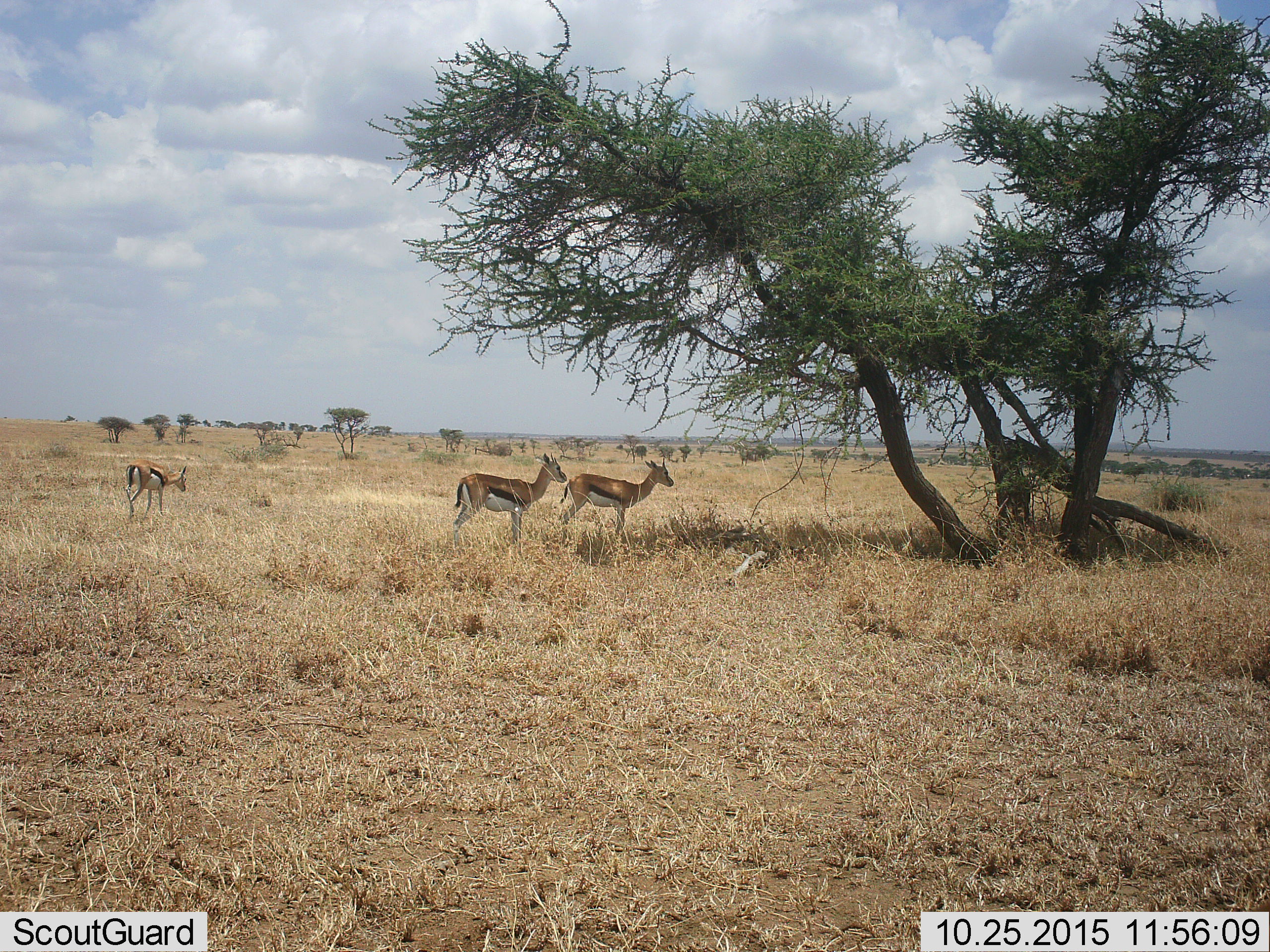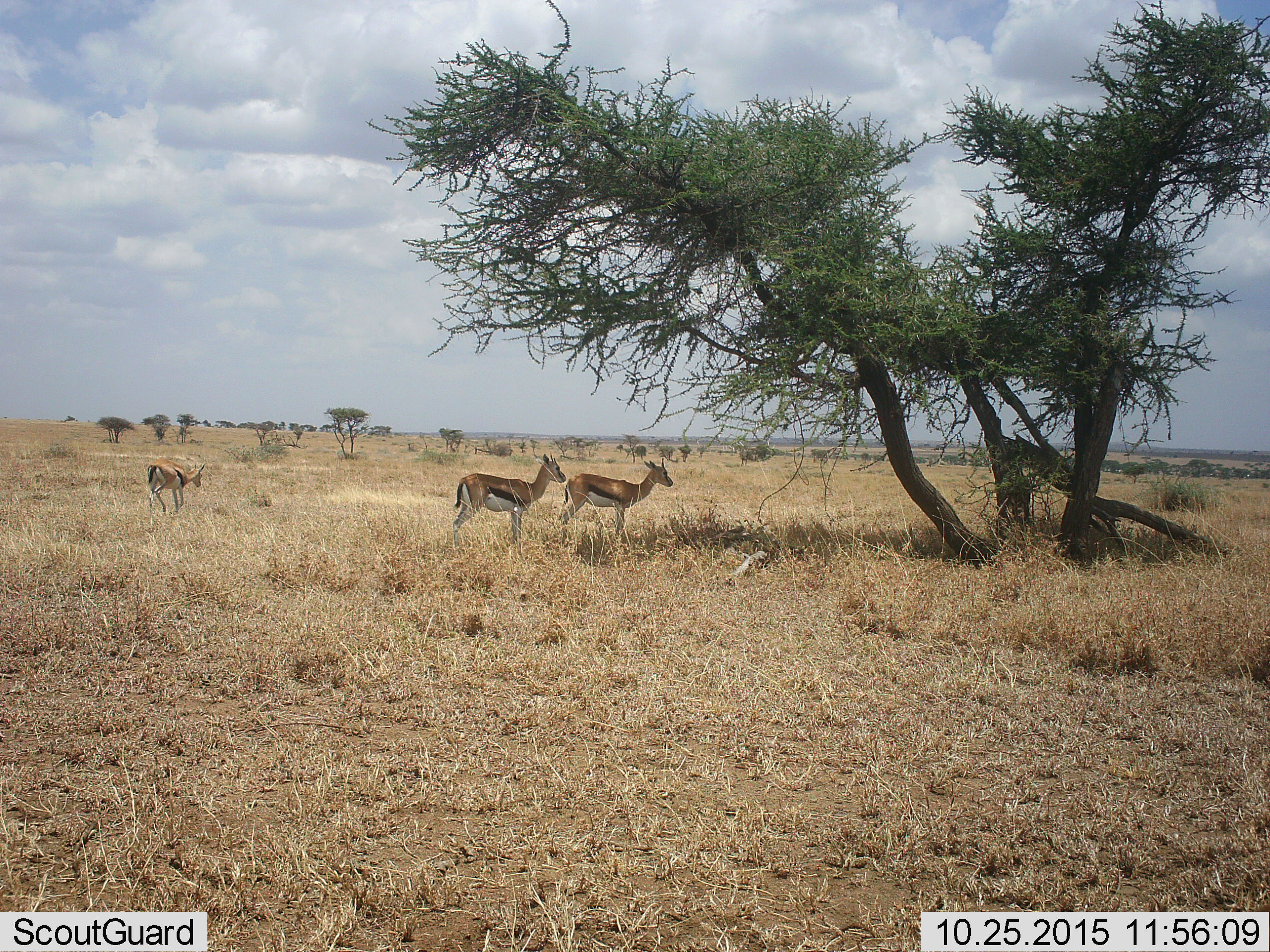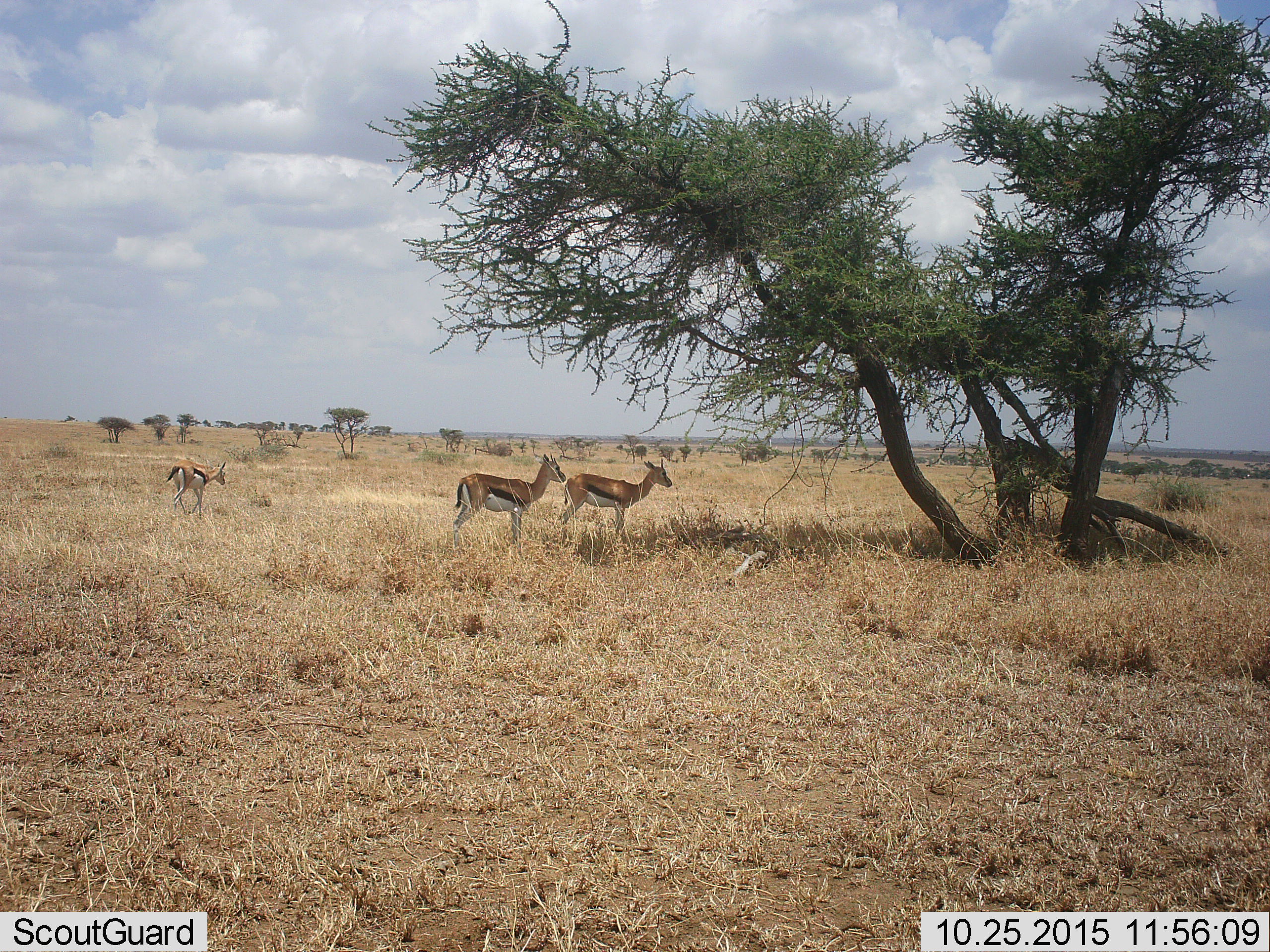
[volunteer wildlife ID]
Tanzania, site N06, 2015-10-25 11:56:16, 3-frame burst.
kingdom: Animalia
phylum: Chordata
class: Mammalia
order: Artiodactyla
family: Bovidae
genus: Eudorcas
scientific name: Eudorcas thomsonii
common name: thomson's gazelle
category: gazellethomsons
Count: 3.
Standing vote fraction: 100%.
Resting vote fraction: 0%.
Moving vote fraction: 43%.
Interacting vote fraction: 14%.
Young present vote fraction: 0%.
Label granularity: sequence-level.